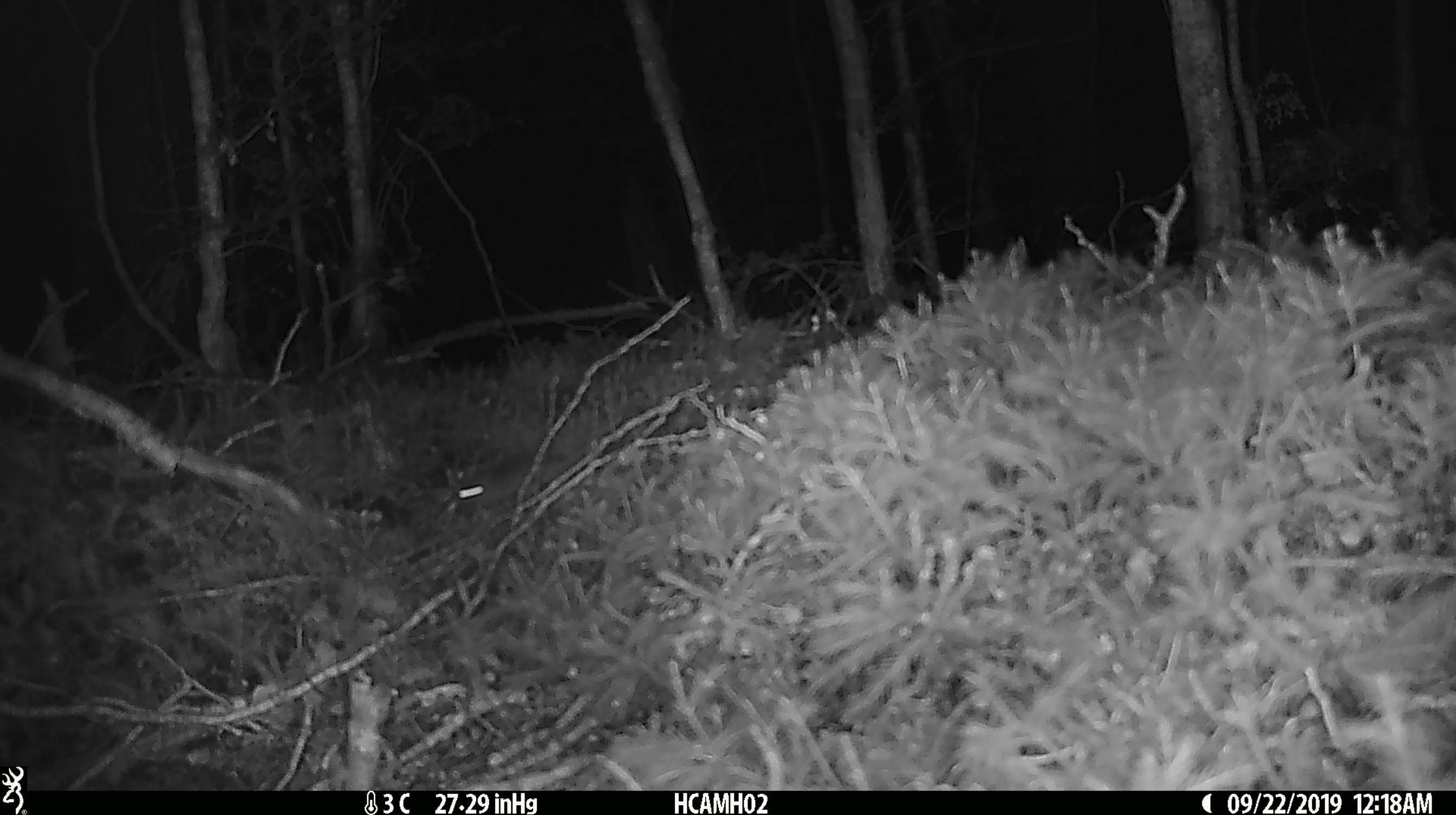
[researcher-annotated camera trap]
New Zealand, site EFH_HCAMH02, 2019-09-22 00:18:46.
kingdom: Animalia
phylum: Chordata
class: Mammalia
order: Rodentia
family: Muridae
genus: Mus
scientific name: Mus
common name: mouse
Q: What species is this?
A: Mouse (Mus).